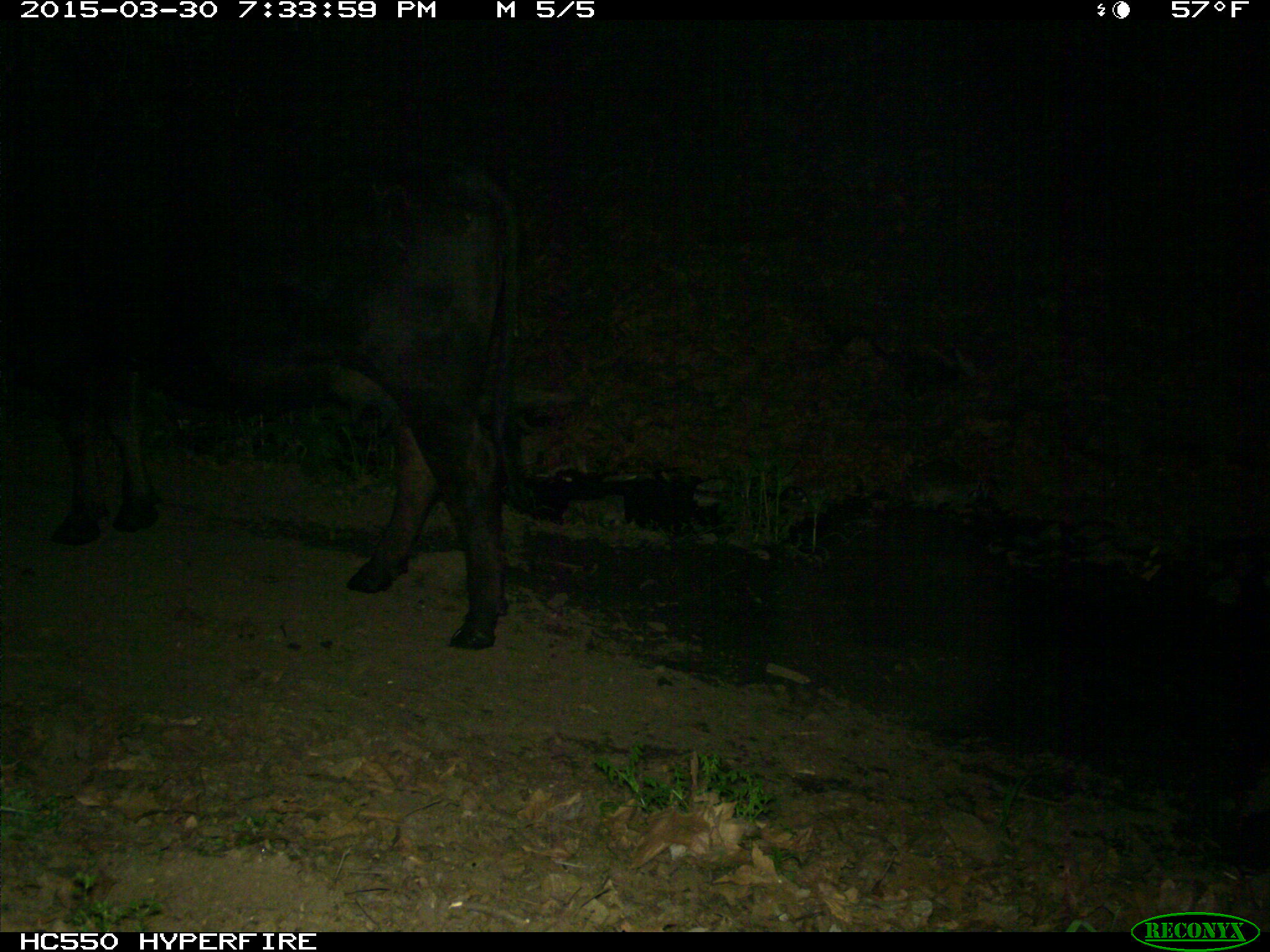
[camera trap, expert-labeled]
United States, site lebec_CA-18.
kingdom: Animalia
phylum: Chordata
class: Mammalia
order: Artiodactyla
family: Bovidae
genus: Bos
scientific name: Bos taurus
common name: domestic cow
Bos taurus (domestic cow).